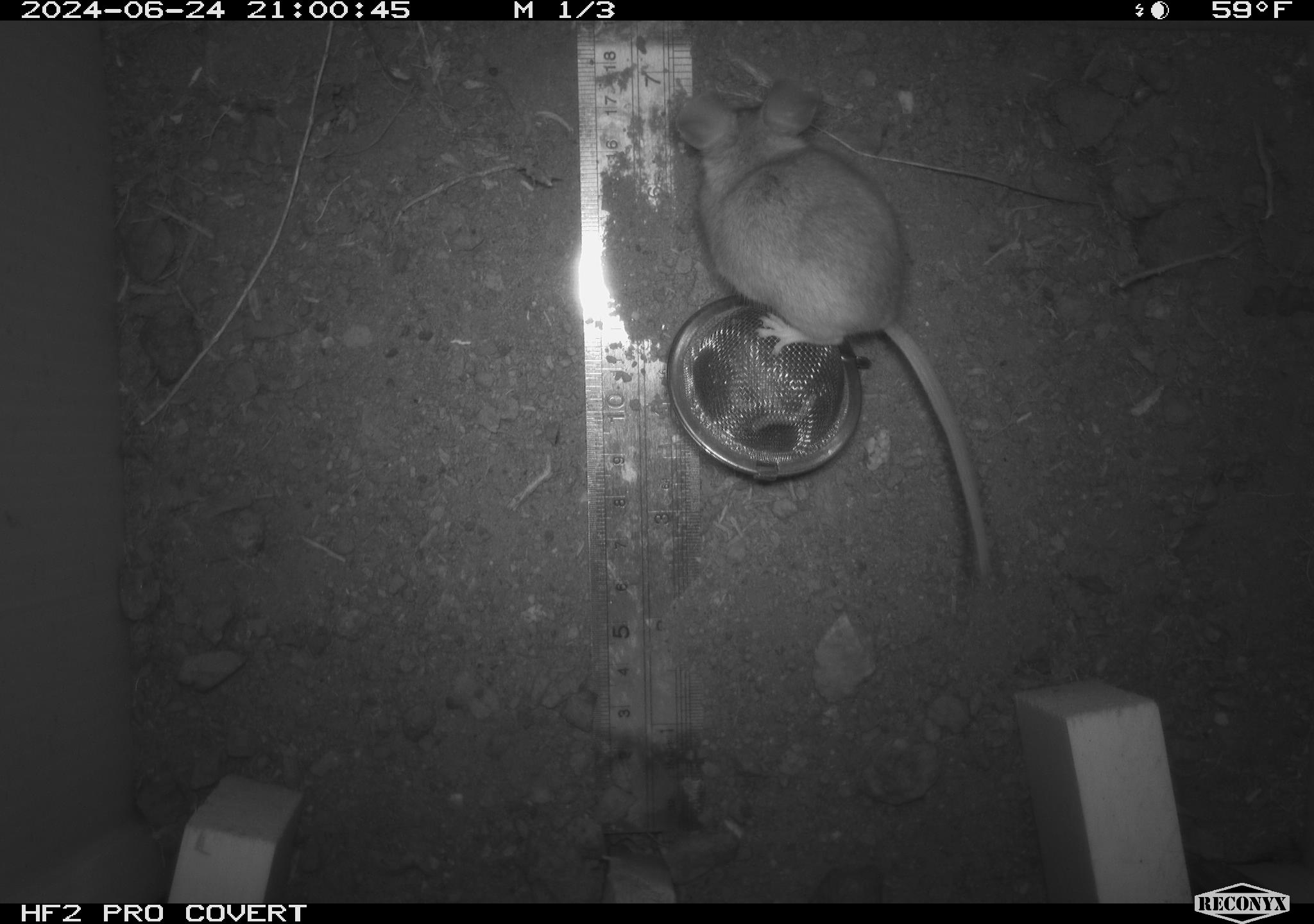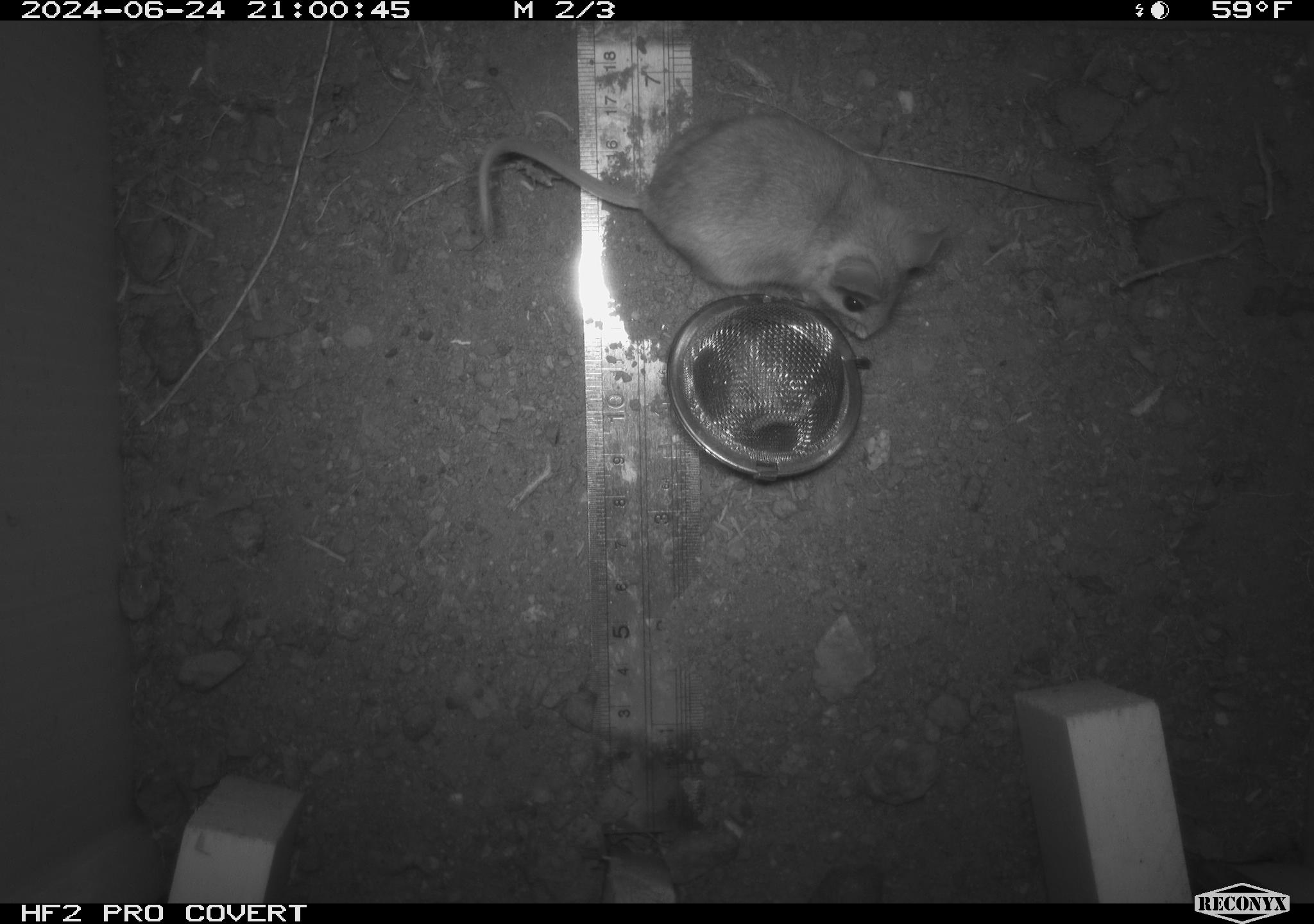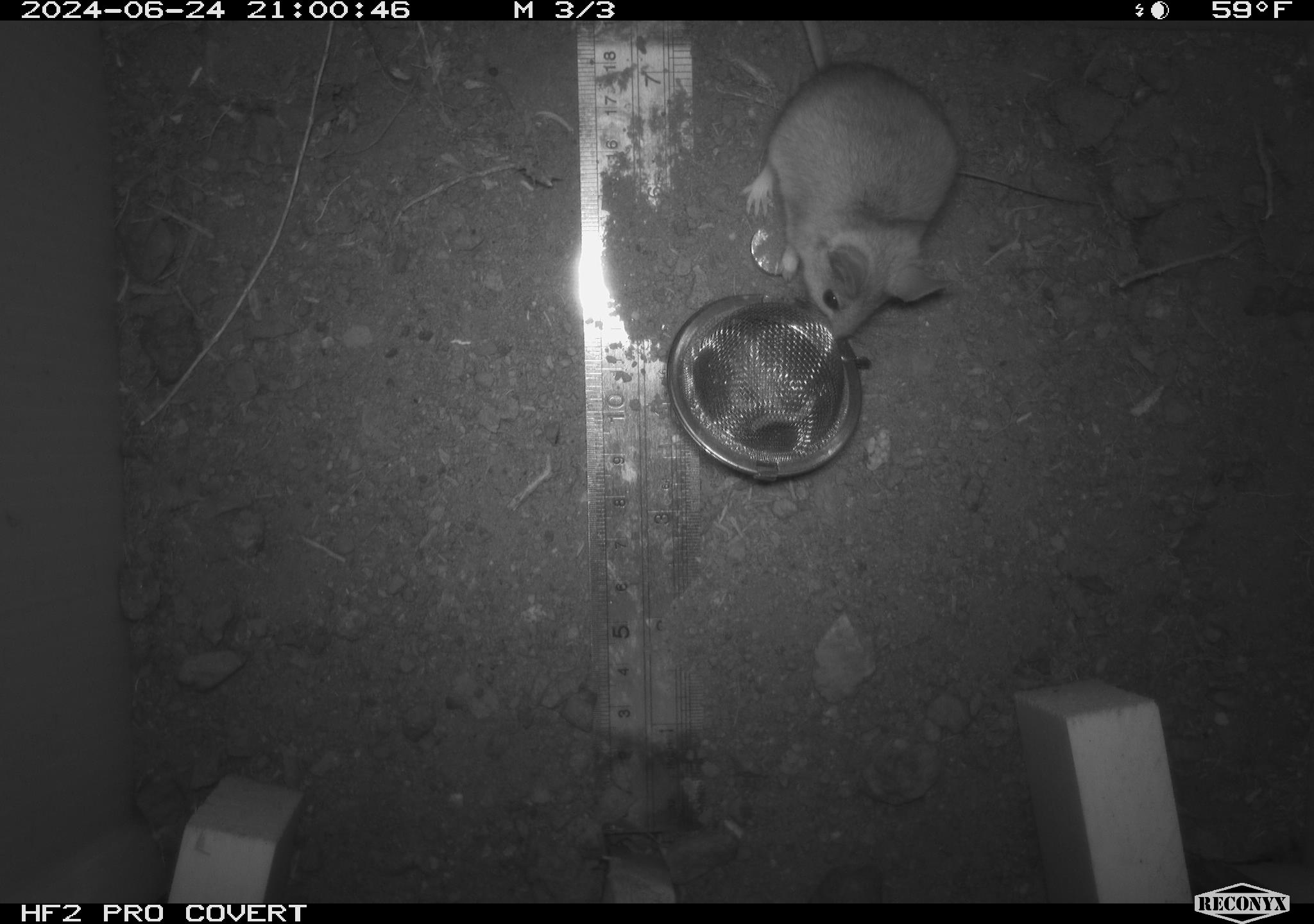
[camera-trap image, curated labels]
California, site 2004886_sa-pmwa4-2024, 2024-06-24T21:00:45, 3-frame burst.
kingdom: Animalia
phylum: Chordata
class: Mammalia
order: Rodentia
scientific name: Rodentia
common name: mouse species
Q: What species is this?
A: Mouse species (Rodentia).